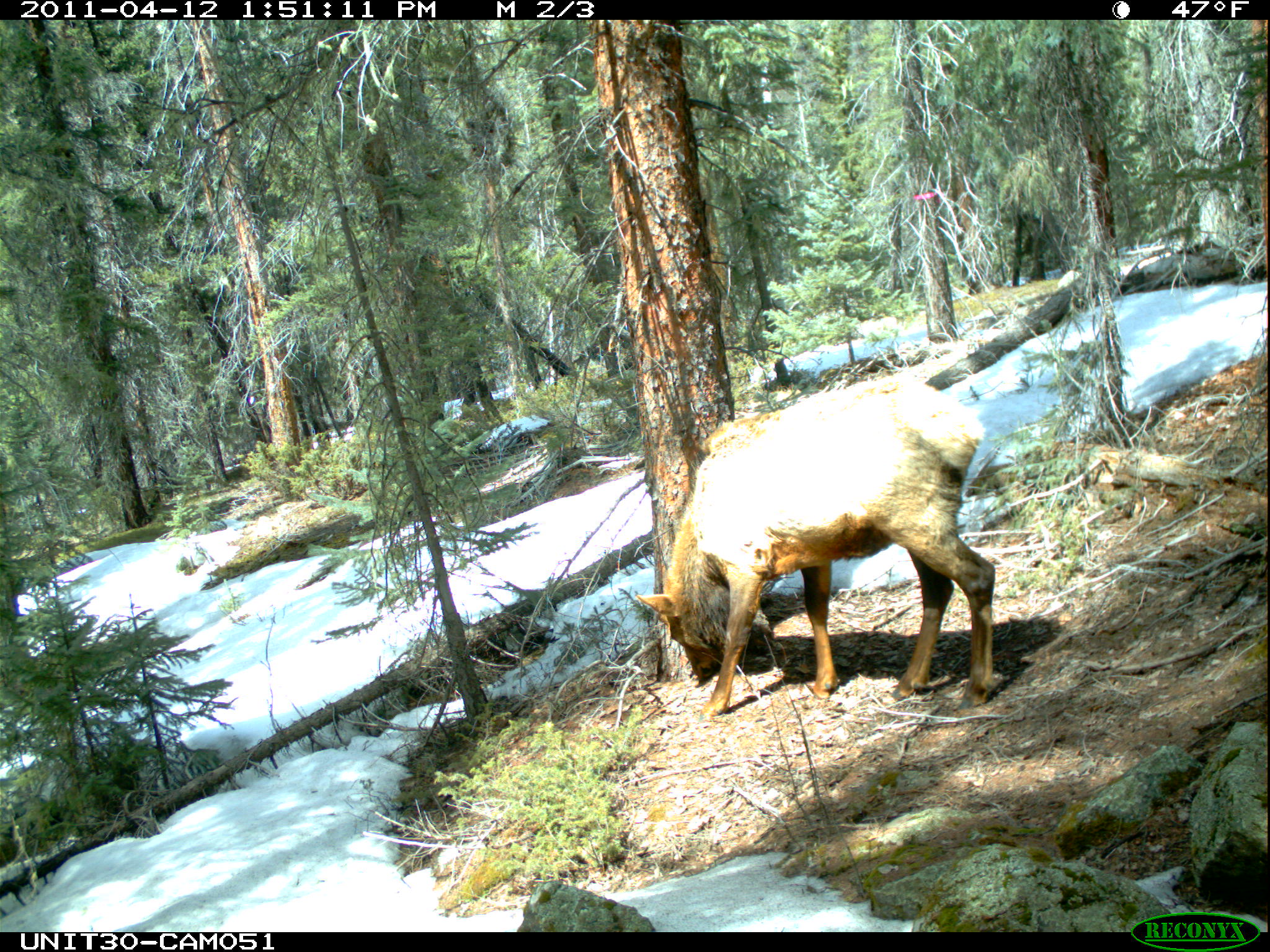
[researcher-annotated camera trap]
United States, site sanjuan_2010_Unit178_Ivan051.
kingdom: Animalia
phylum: Chordata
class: Mammalia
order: Artiodactyla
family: Cervidae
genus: Cervus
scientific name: Cervus elaphus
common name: red deer